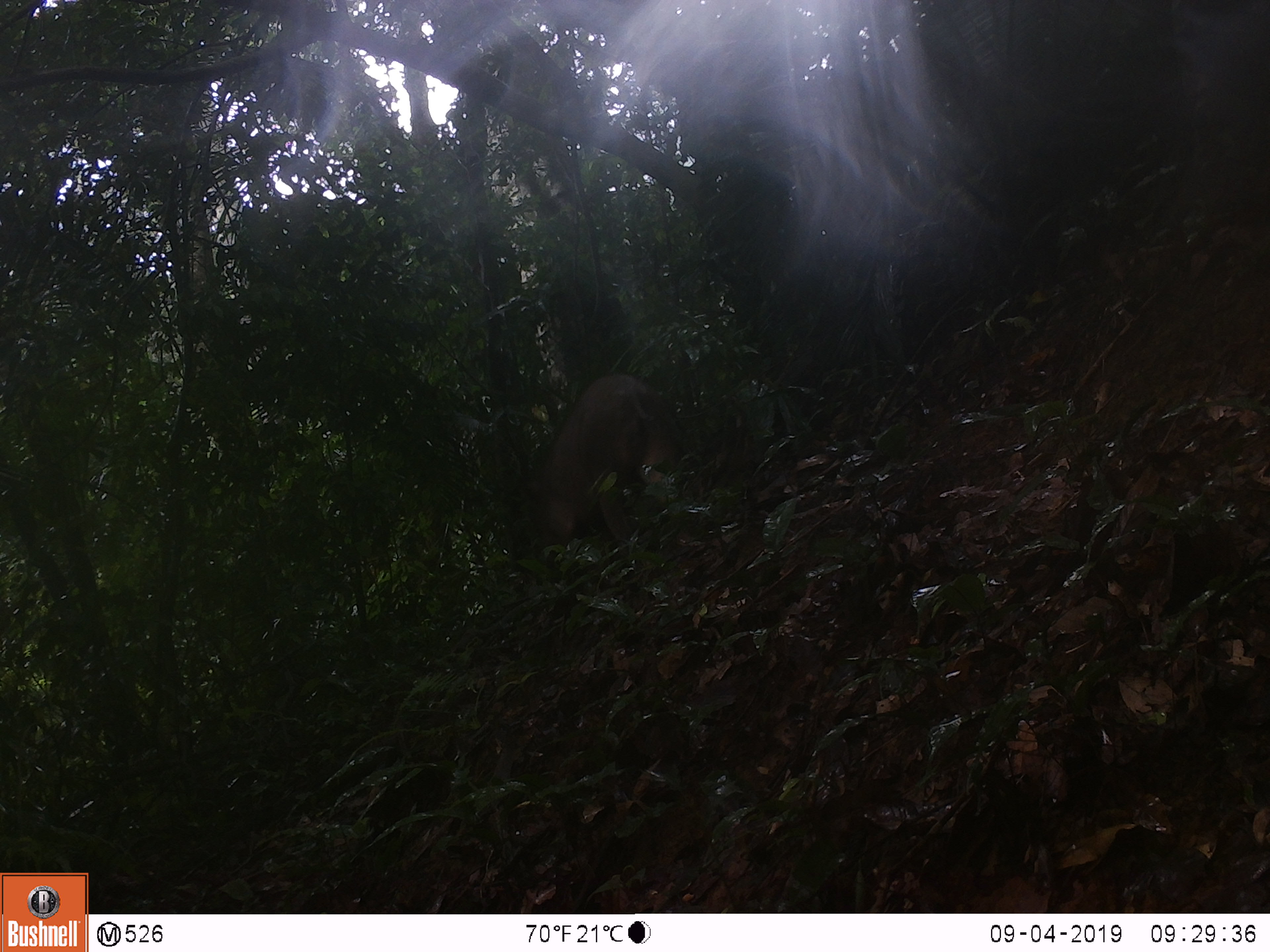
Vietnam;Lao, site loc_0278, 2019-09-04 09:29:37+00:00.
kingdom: Animalia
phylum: Chordata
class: Mammalia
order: Artiodactyla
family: Suidae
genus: Sus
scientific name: Sus scrofa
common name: eurasian wild pig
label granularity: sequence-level